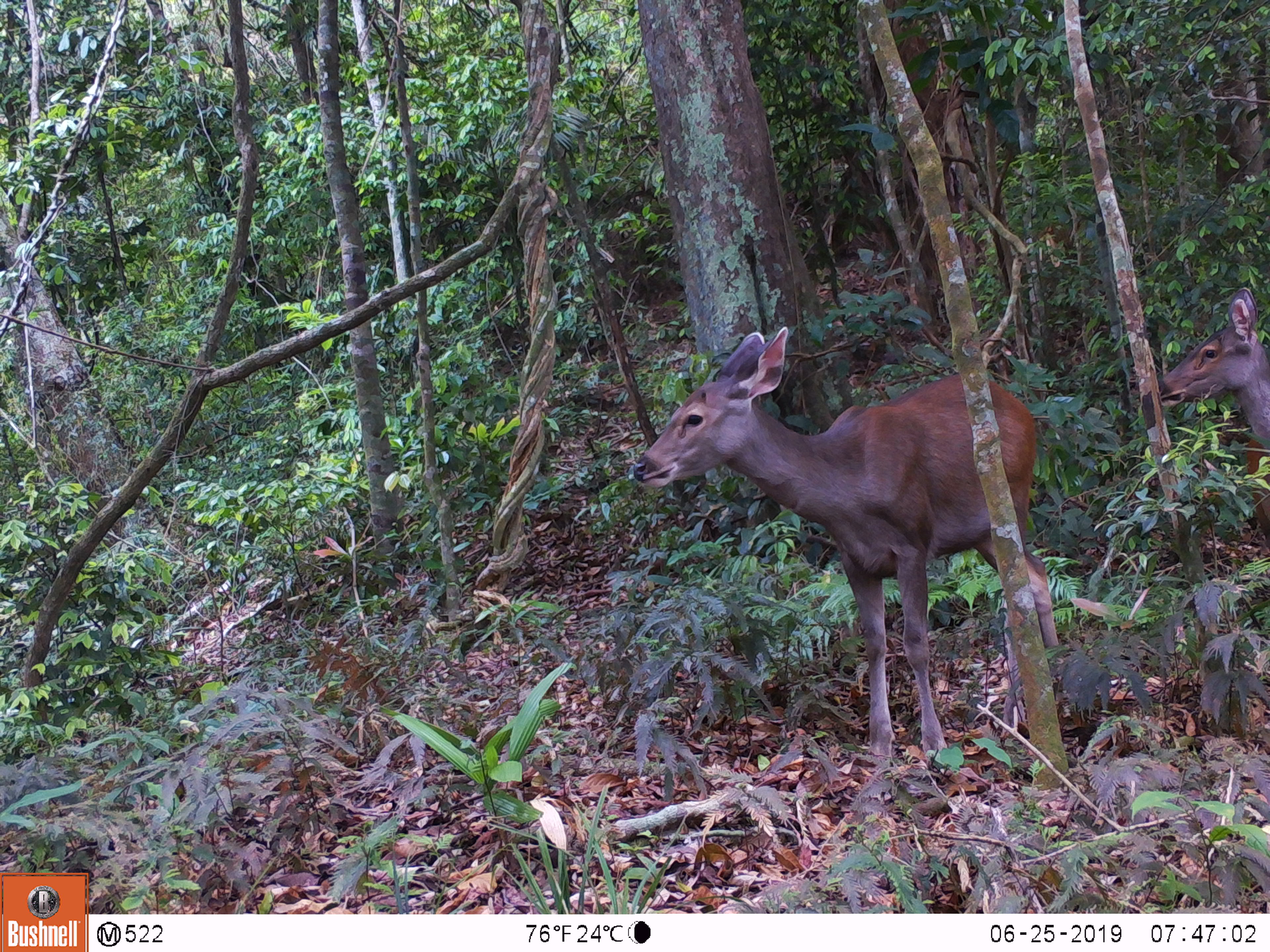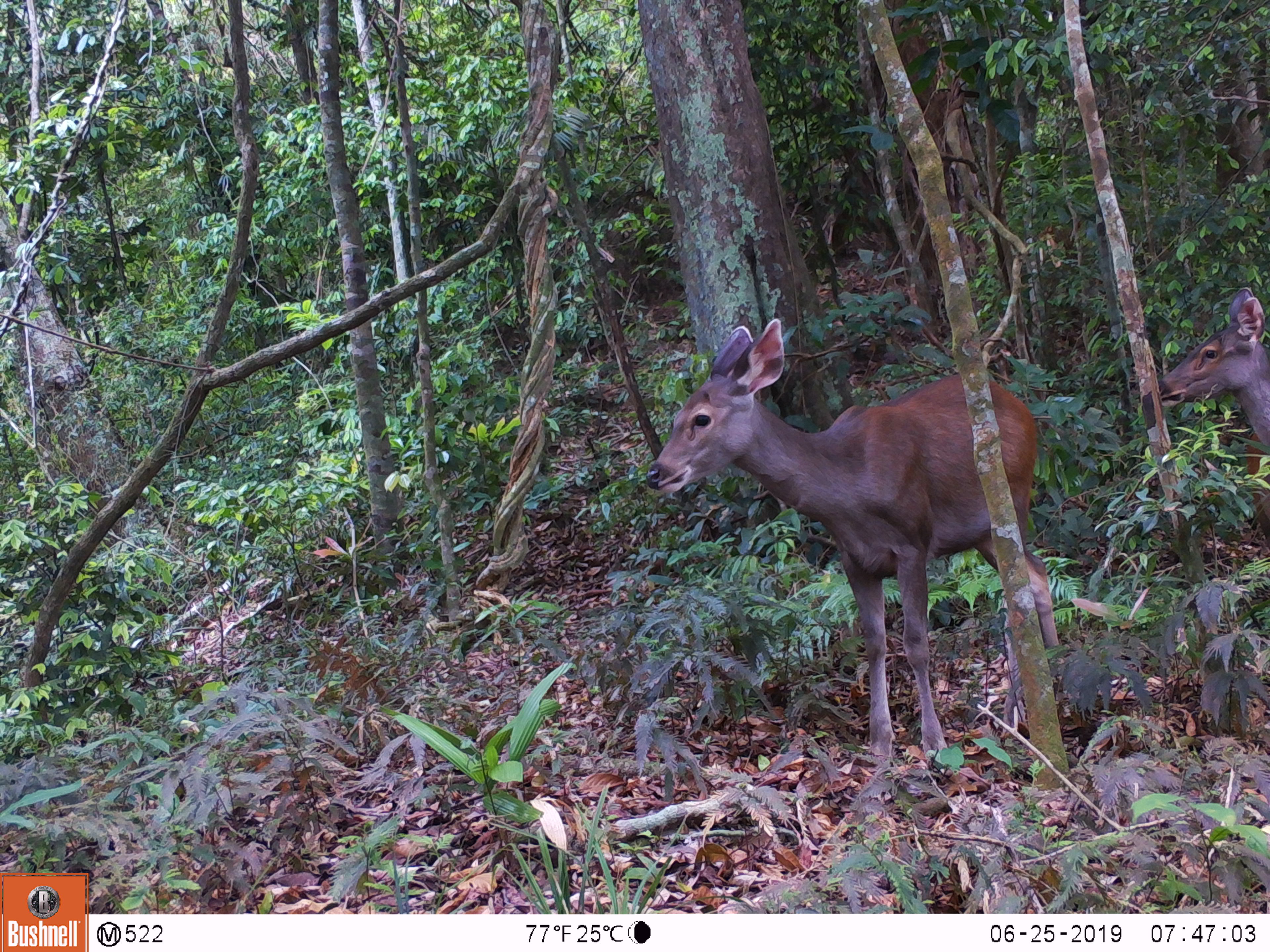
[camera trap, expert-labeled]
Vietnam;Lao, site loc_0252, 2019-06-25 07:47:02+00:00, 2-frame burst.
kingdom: Animalia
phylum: Chordata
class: Mammalia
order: Artiodactyla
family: Cervidae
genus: Rusa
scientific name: Rusa unicolor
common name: sambar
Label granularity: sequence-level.